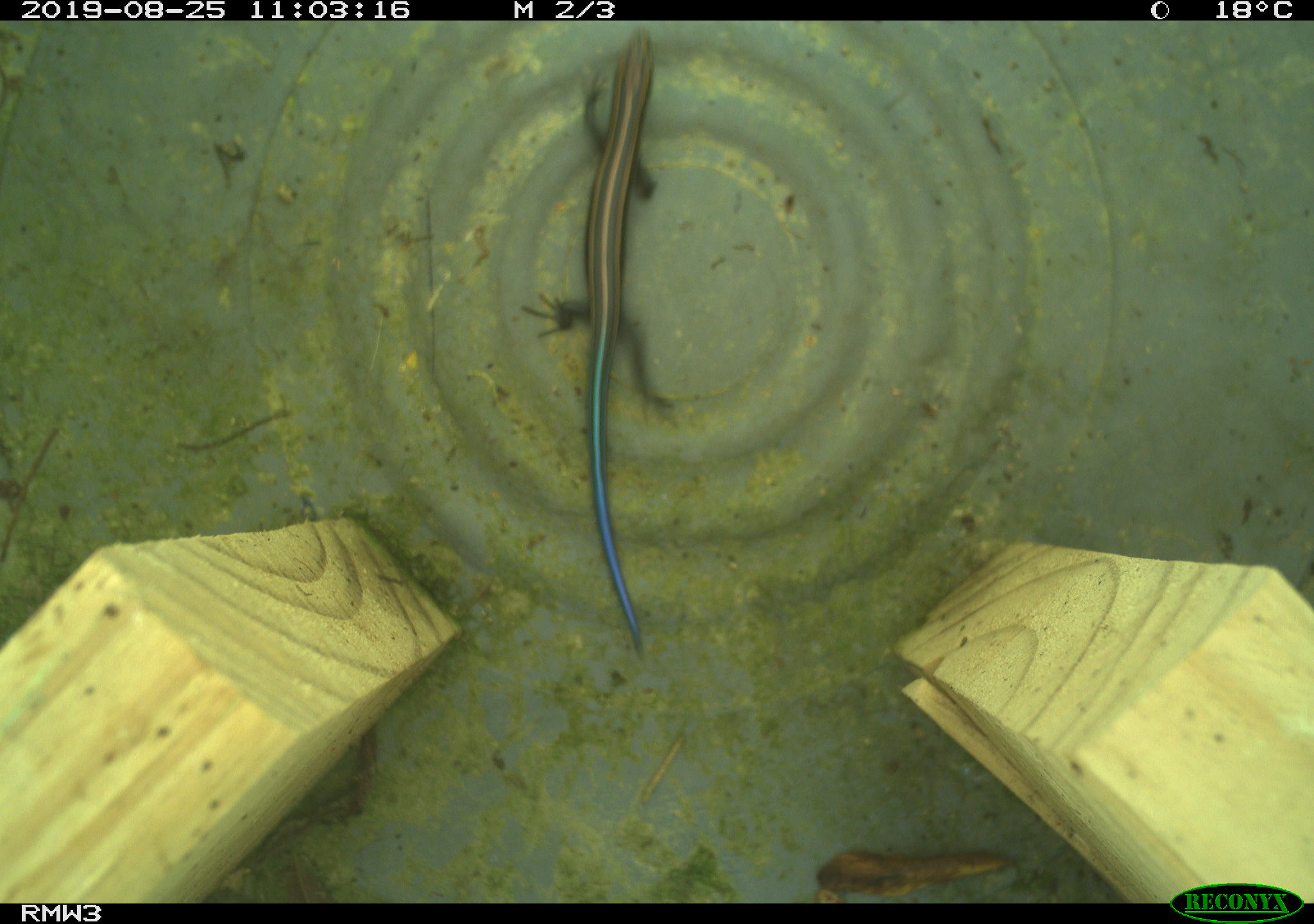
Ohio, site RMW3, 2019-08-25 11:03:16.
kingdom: Animalia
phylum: Chordata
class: Reptilia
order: Squamata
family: Scincidae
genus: Plestiodon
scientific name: Plestiodon fasciatus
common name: common five-lined skink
Common five-lined skink (Plestiodon fasciatus).